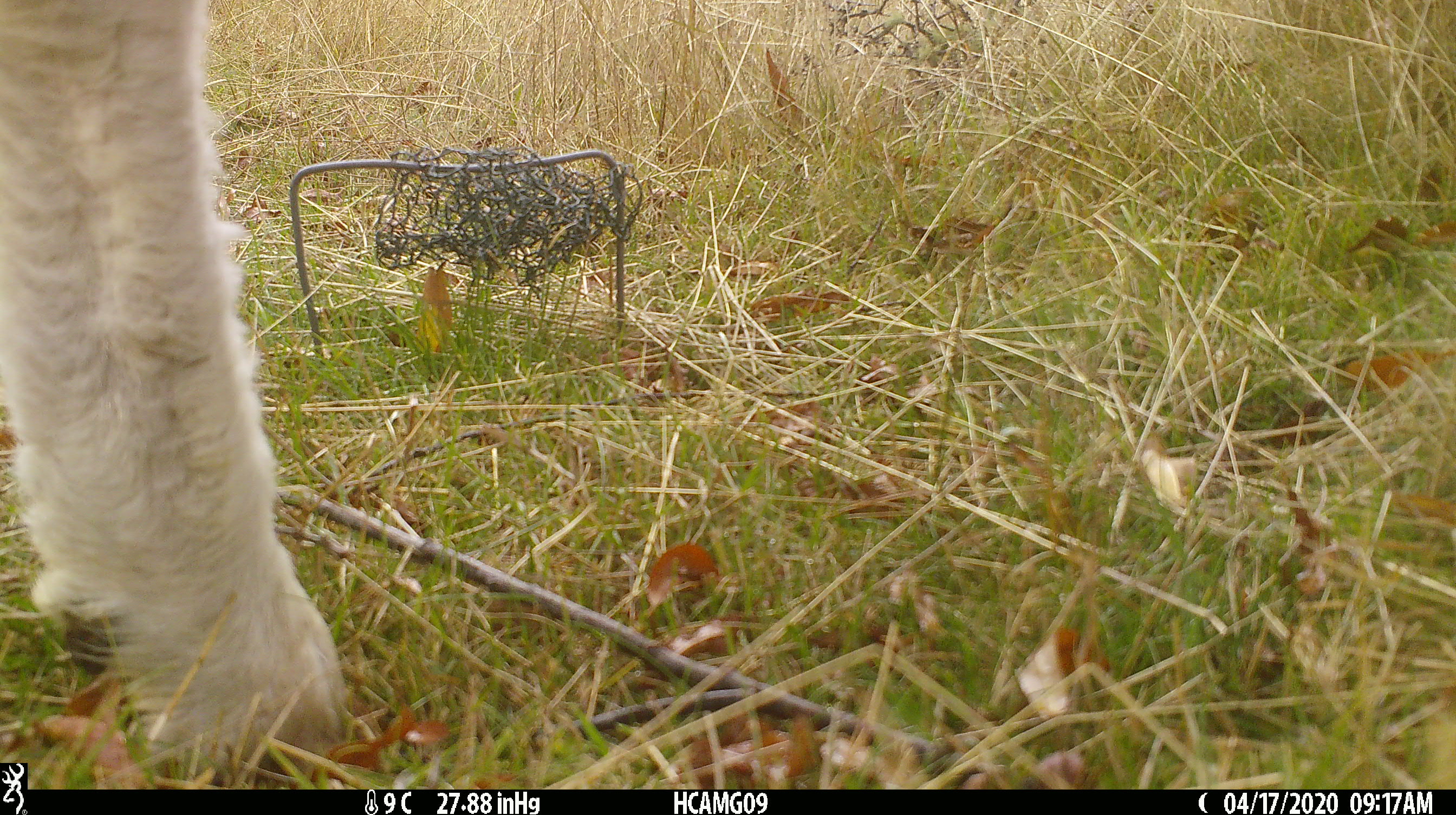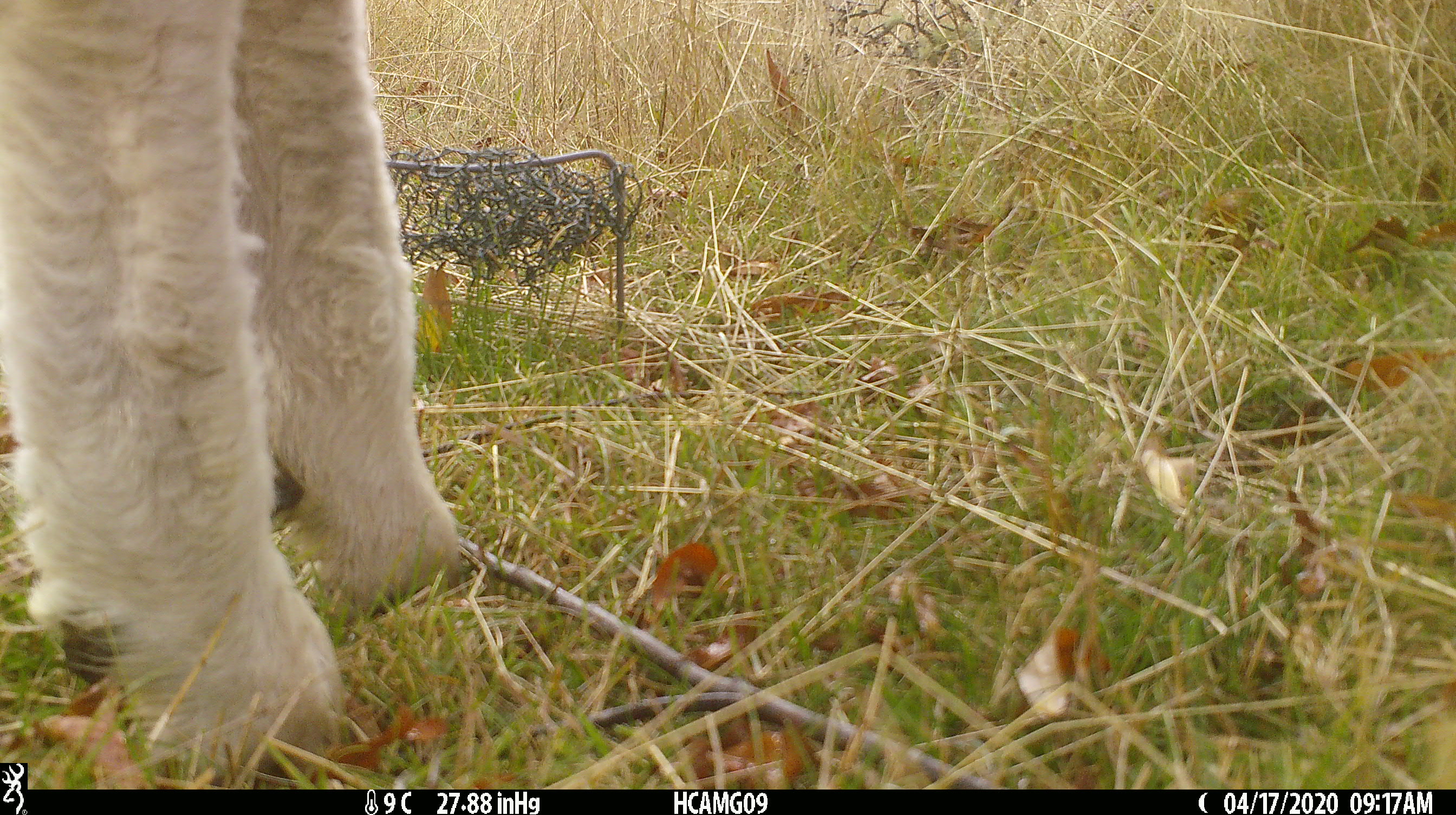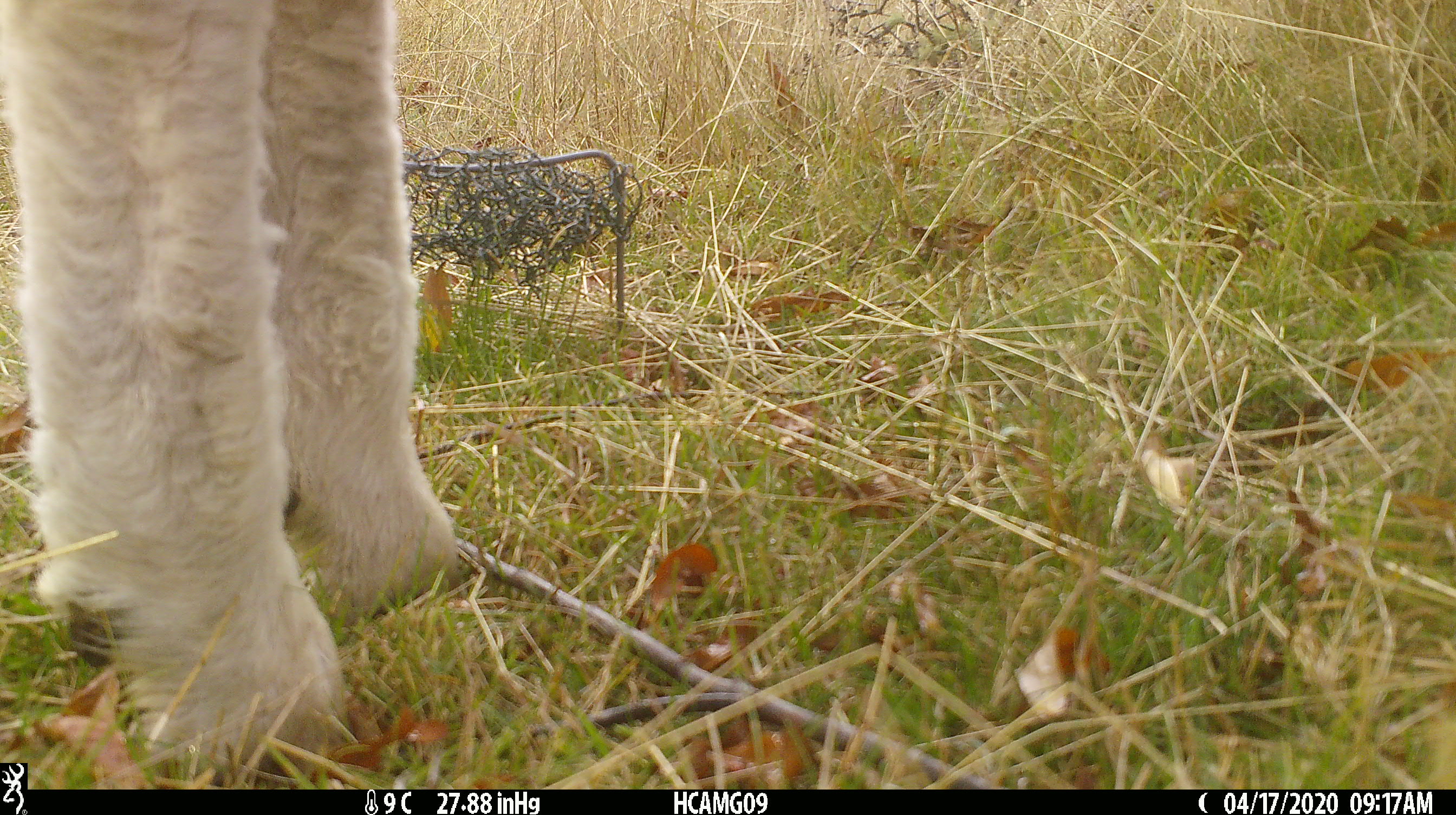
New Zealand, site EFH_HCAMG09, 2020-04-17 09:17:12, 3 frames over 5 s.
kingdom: Animalia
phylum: Chordata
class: Mammalia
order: Artiodactyla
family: Bovidae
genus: Ovis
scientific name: Ovis aries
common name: domestic sheep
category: sheep